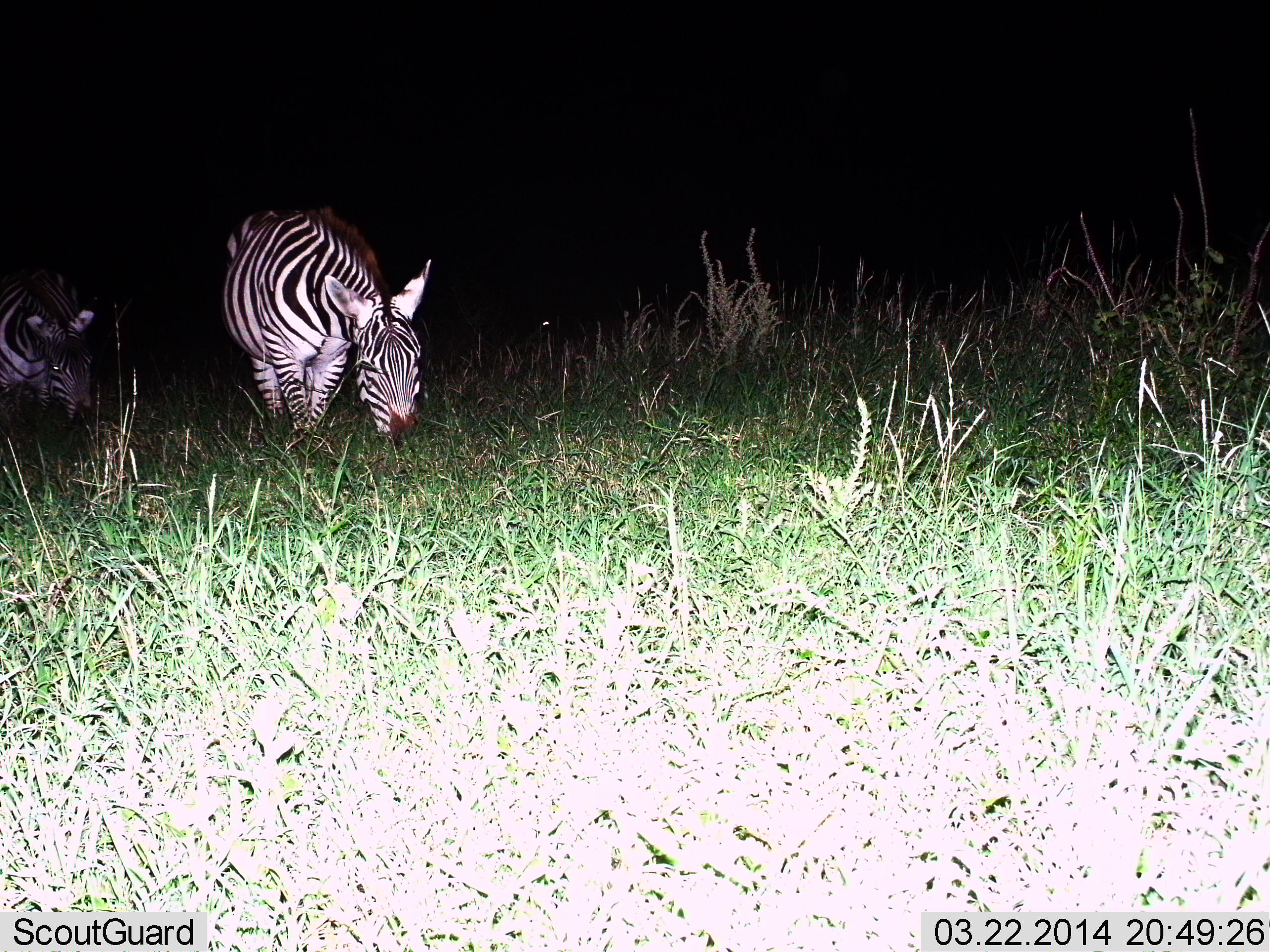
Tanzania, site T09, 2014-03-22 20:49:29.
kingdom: Animalia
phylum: Chordata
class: Mammalia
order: Perissodactyla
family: Equidae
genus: Equus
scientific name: Equus quagga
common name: plains zebra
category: zebra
Zebra (plains zebra) (Equus quagga), count 2. Behavior (volunteer vote fractions): standing 30%, resting 0%, moving 0%, interacting 0%. Young present (vote fraction): 0%. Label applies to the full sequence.